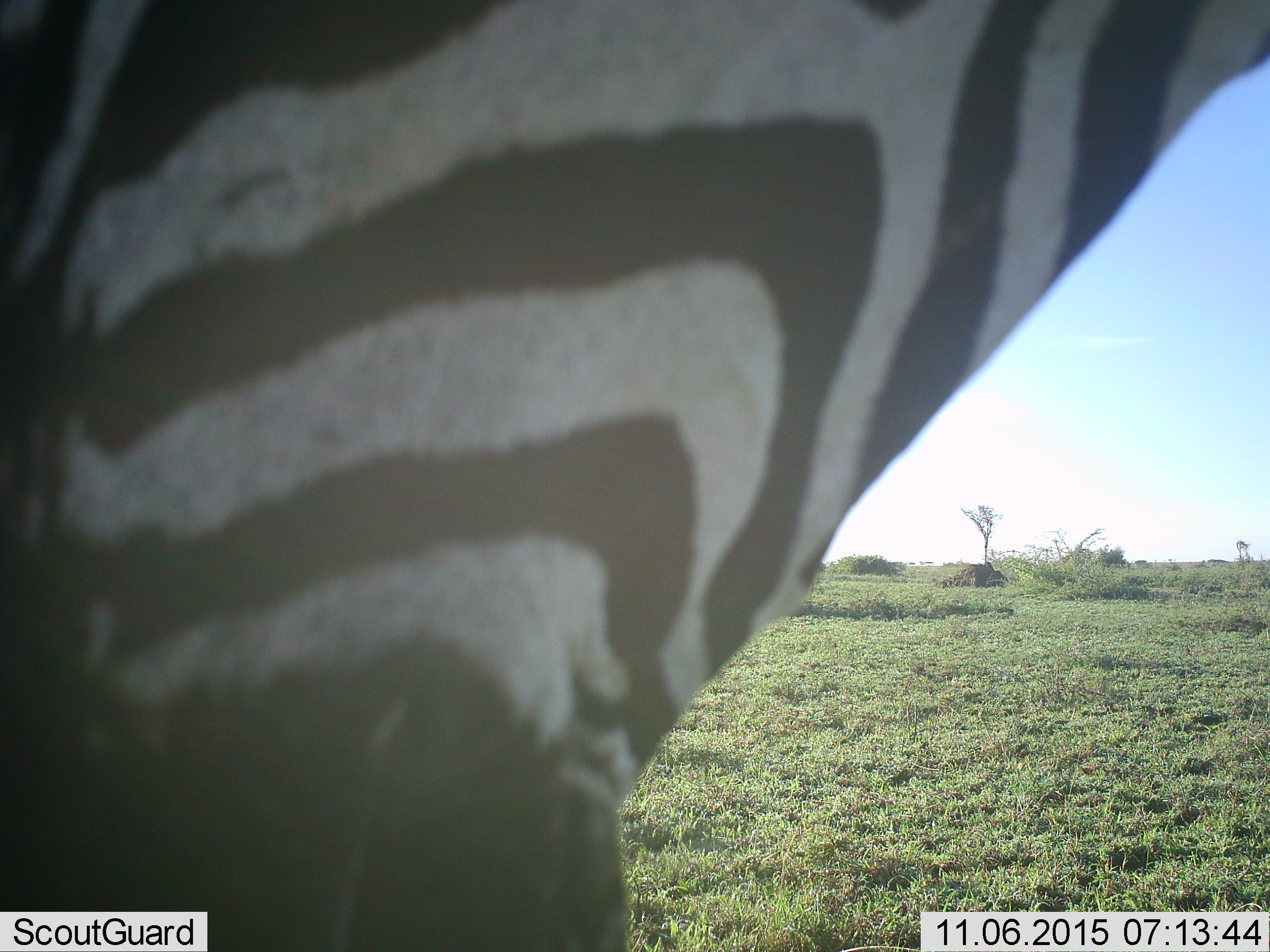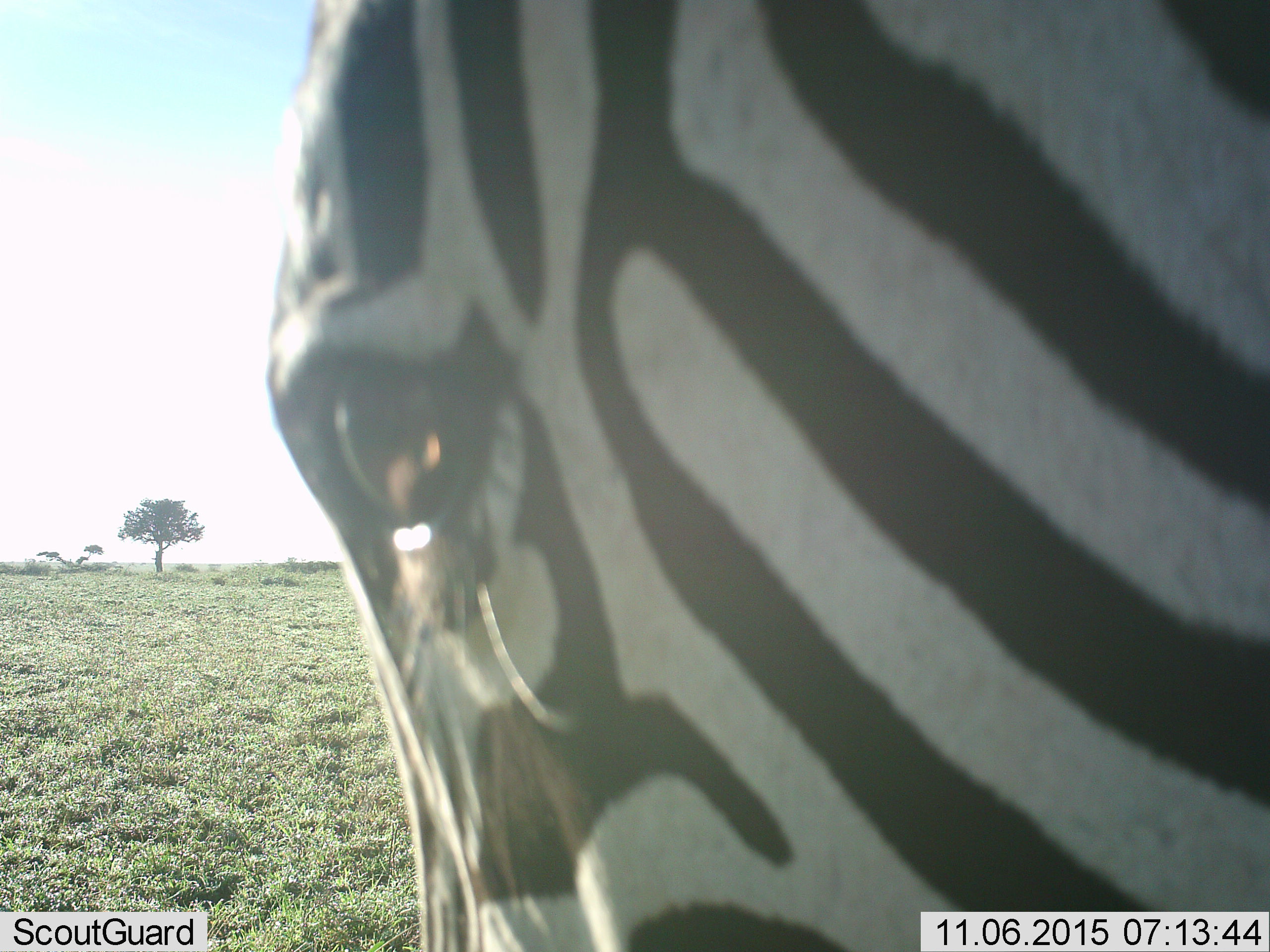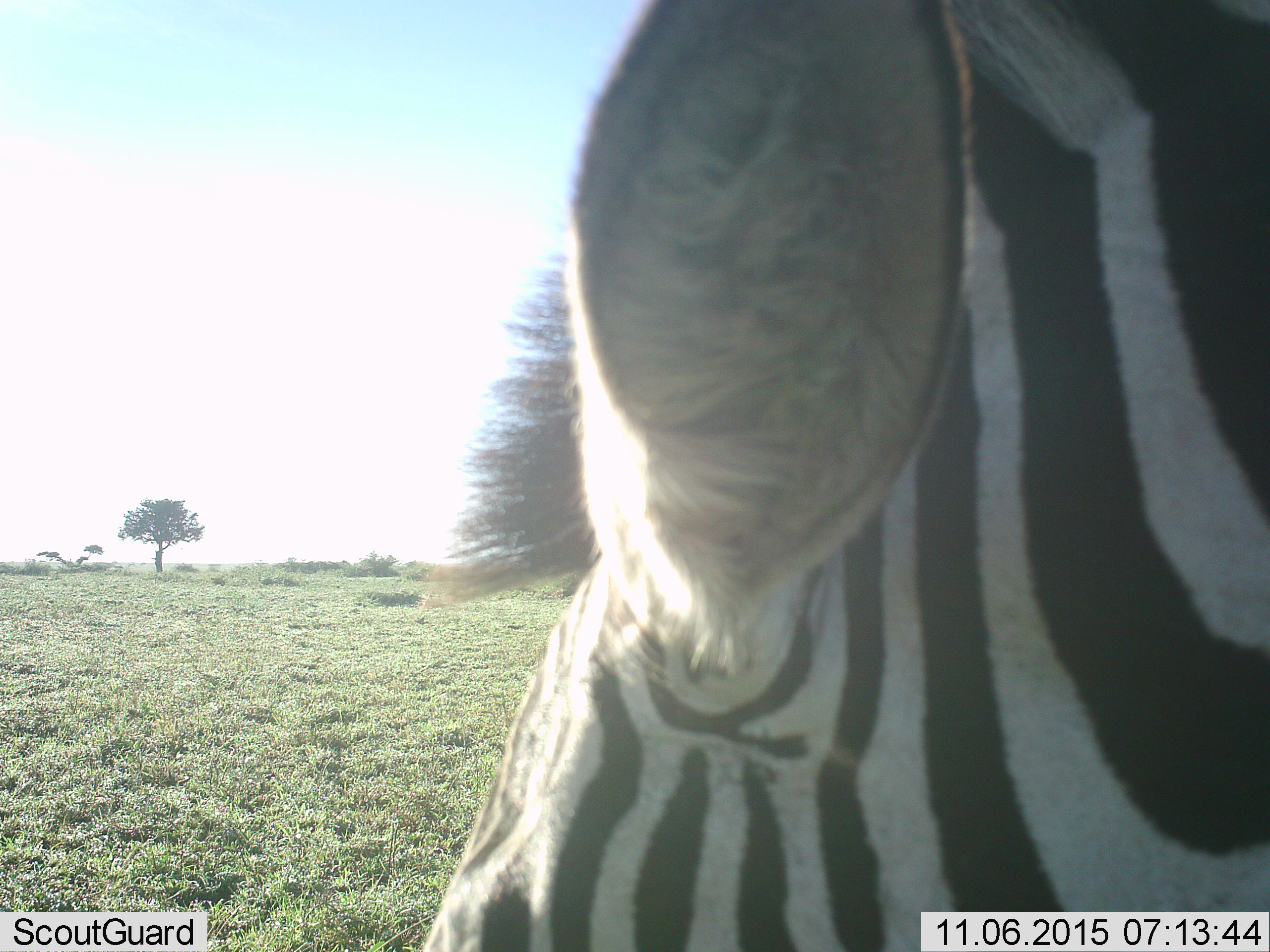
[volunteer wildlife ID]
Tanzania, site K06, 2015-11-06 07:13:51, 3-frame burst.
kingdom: Animalia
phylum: Chordata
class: Mammalia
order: Perissodactyla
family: Equidae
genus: Equus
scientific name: Equus quagga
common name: plains zebra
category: zebra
Zebra (plains zebra) (Equus quagga), count 1. Behavior (volunteer vote fractions): standing 40%, resting 0%, moving 50%, interacting 0%. Young present (vote fraction): 0%. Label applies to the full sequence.